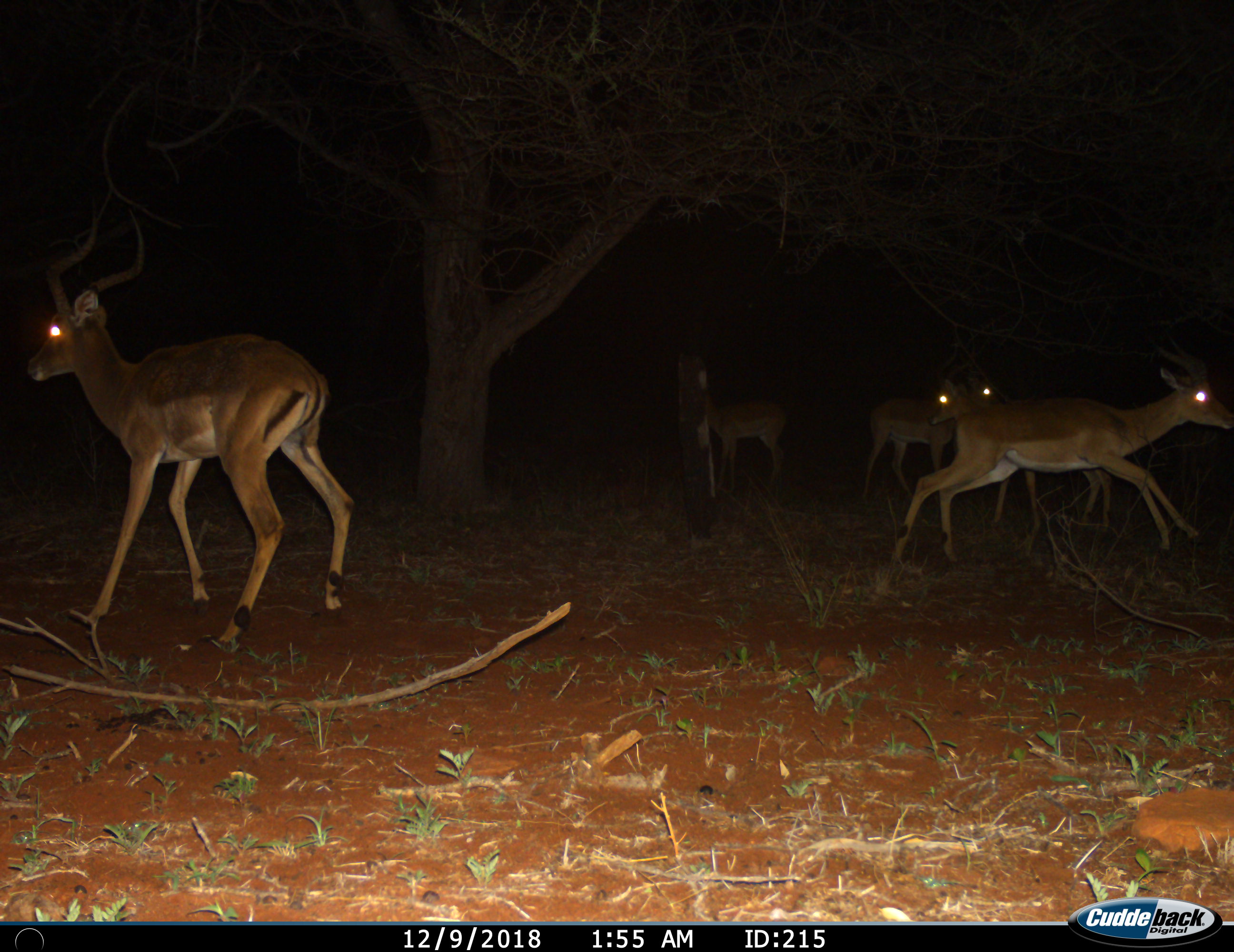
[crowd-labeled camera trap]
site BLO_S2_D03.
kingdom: Animalia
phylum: Chordata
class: Mammalia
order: Artiodactyla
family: Bovidae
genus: Aepyceros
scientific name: Aepyceros melampus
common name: impala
Impala (Aepyceros melampus), count 5. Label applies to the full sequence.